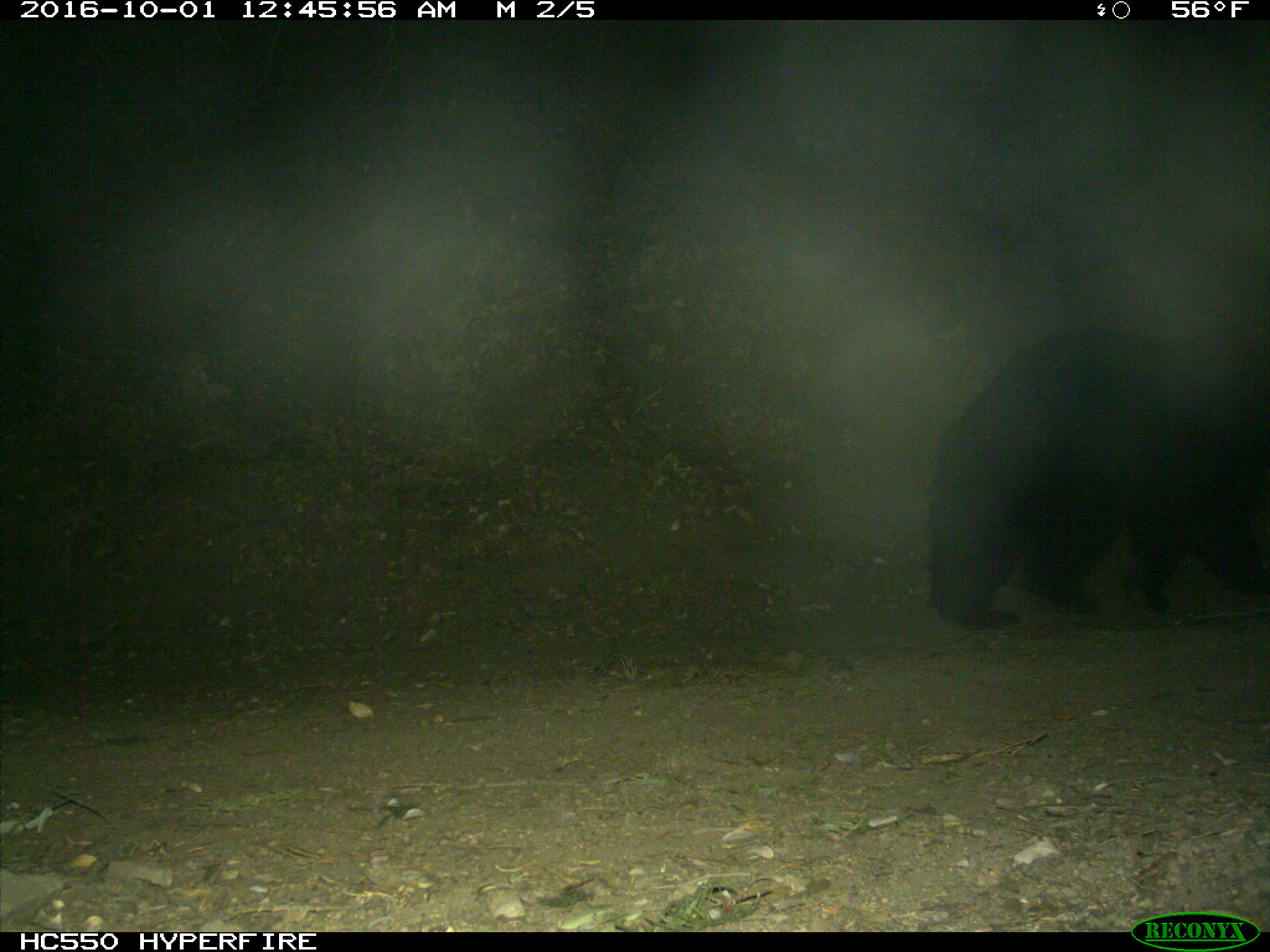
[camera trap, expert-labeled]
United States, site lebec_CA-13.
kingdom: Animalia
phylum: Chordata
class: Mammalia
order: Carnivora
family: Ursidae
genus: Ursus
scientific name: Ursus americanus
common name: american black bear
Ursus americanus (american black bear).